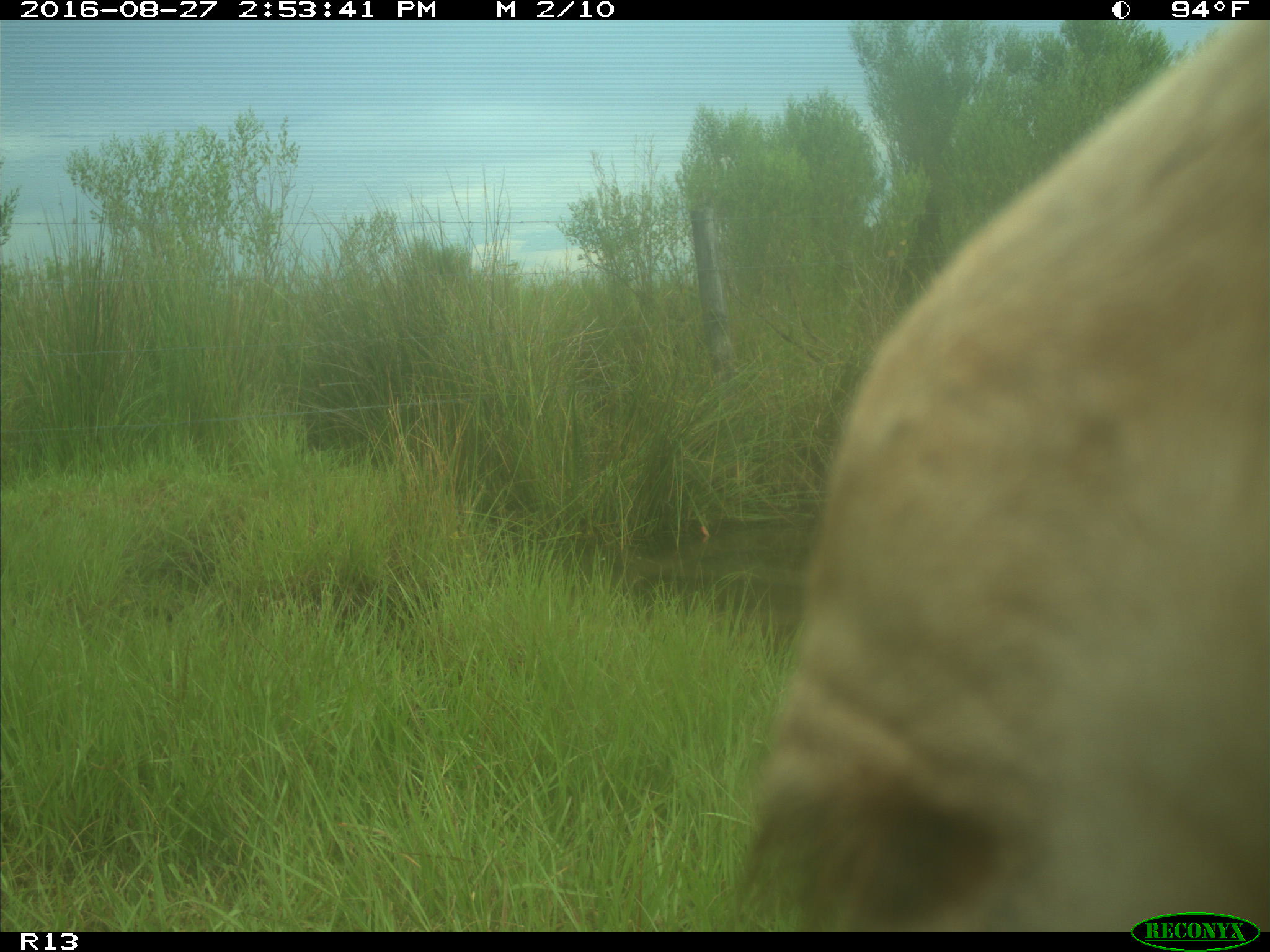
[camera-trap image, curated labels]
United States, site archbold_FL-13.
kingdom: Animalia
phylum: Chordata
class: Mammalia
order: Artiodactyla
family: Bovidae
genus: Bos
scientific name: Bos taurus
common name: domestic cow